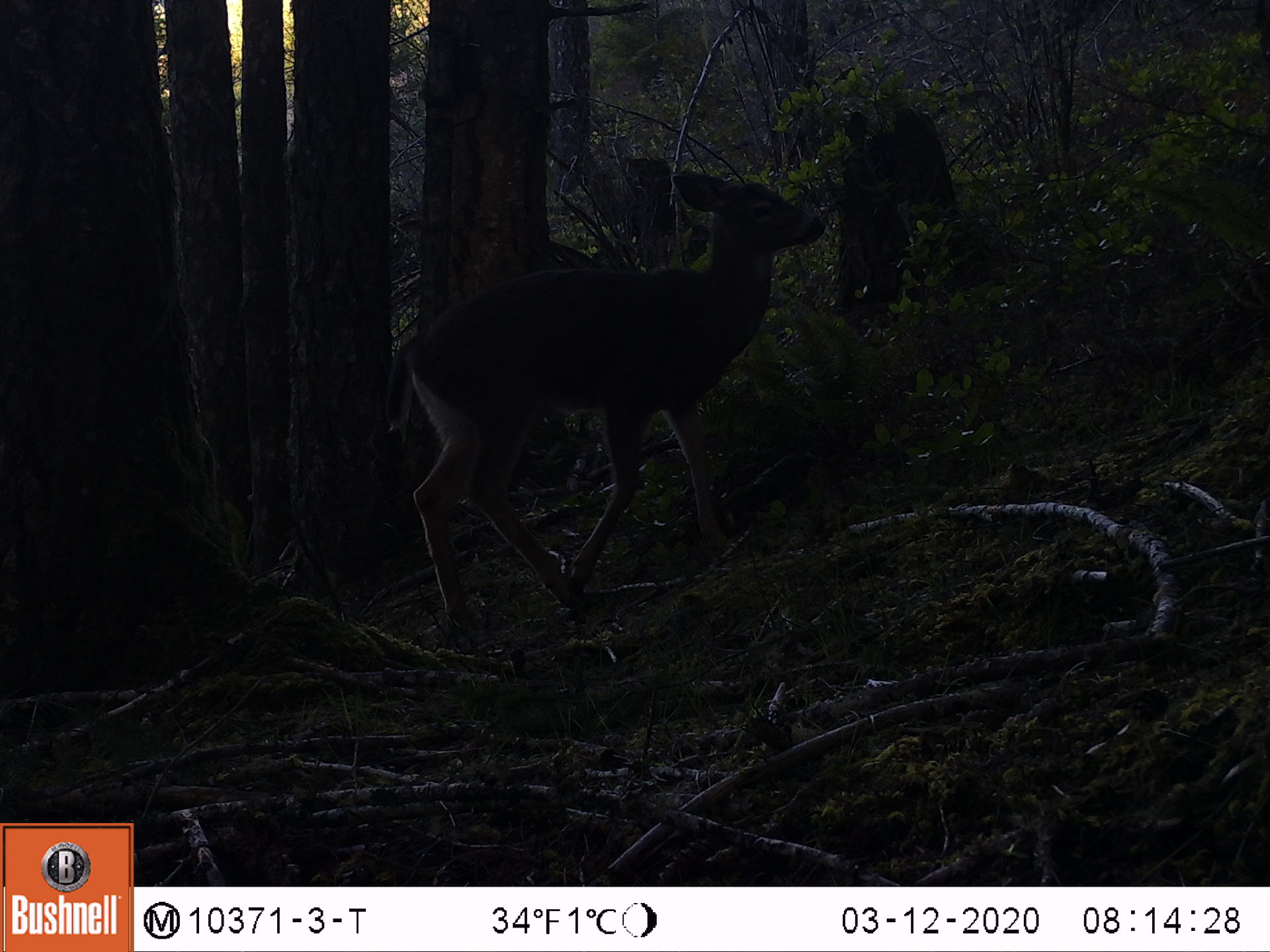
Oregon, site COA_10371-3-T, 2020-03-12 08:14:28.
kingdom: Animalia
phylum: Chordata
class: Mammalia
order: Artiodactyla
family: Cervidae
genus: Odocoileus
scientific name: Odocoileus hemionus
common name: black-tailed deer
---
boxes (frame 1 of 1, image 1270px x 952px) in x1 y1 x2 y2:
black-tailed deer: 371 153 827 624